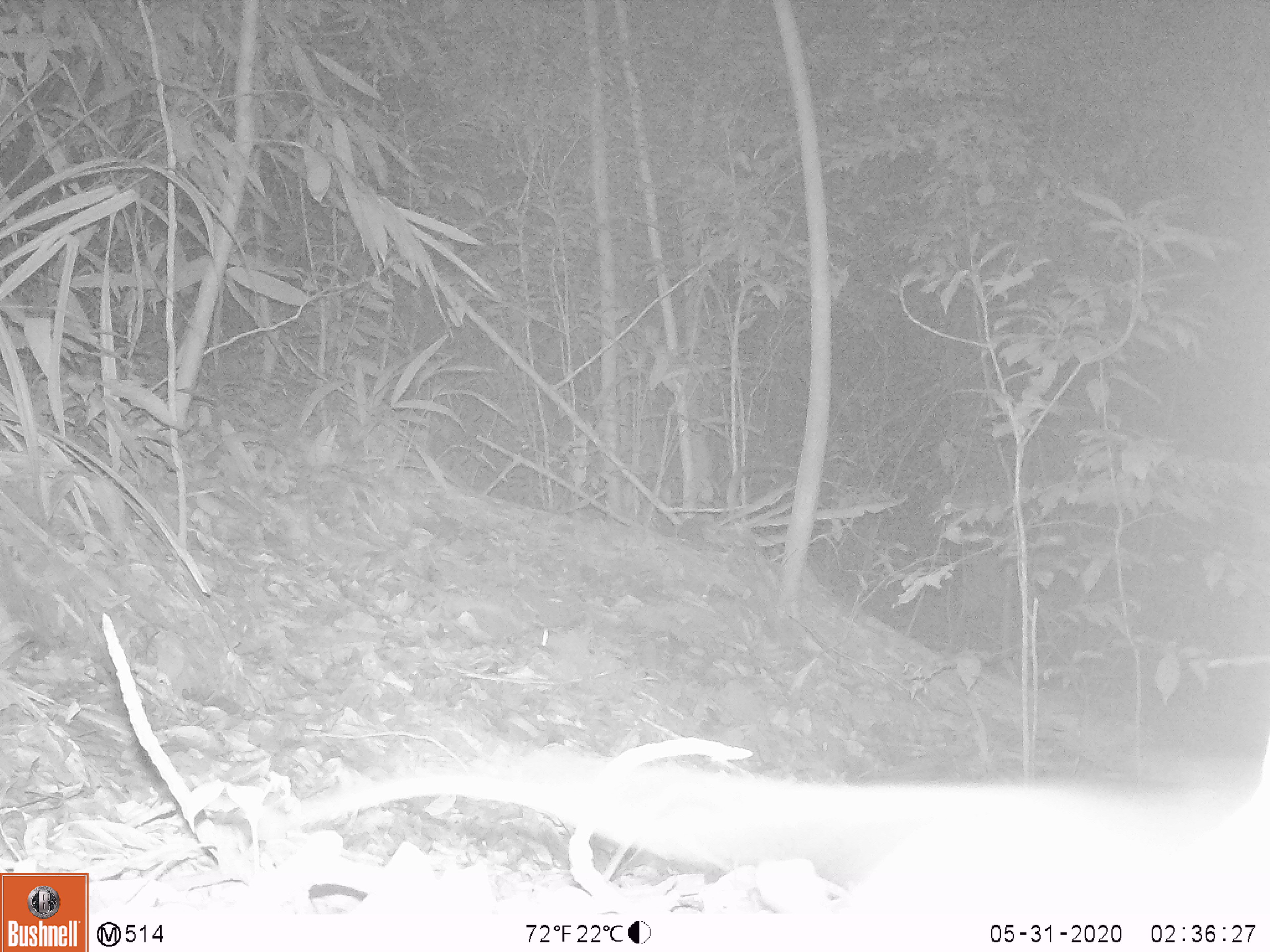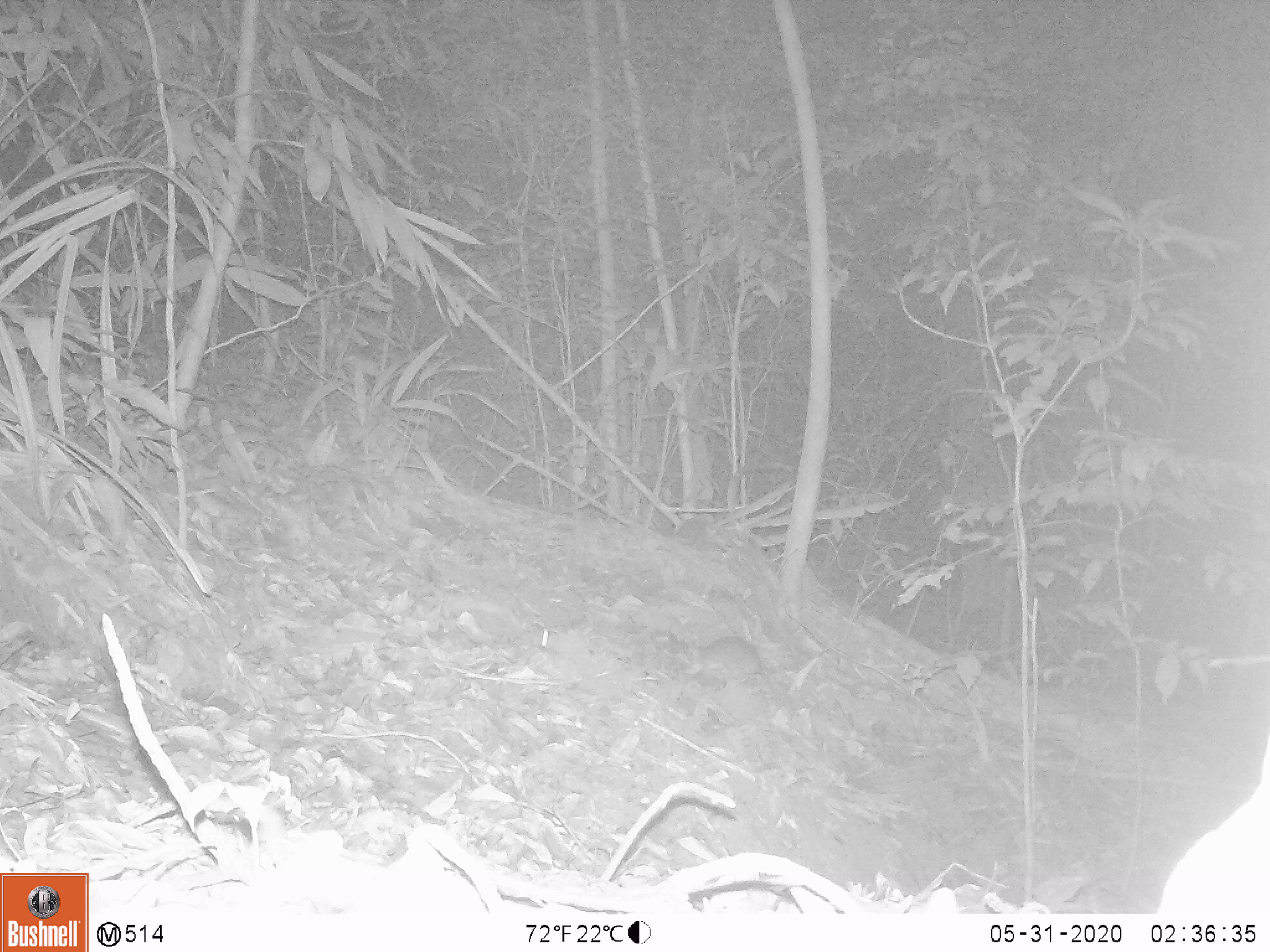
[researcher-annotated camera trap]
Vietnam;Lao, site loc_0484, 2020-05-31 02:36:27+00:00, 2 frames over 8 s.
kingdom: Animalia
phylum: Chordata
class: Mammalia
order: Rodentia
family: Muridae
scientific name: Muridae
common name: old-world mice and rats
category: unidentified murid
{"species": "unidentified murid (old-world mice and rats) (Muridae)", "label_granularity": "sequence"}